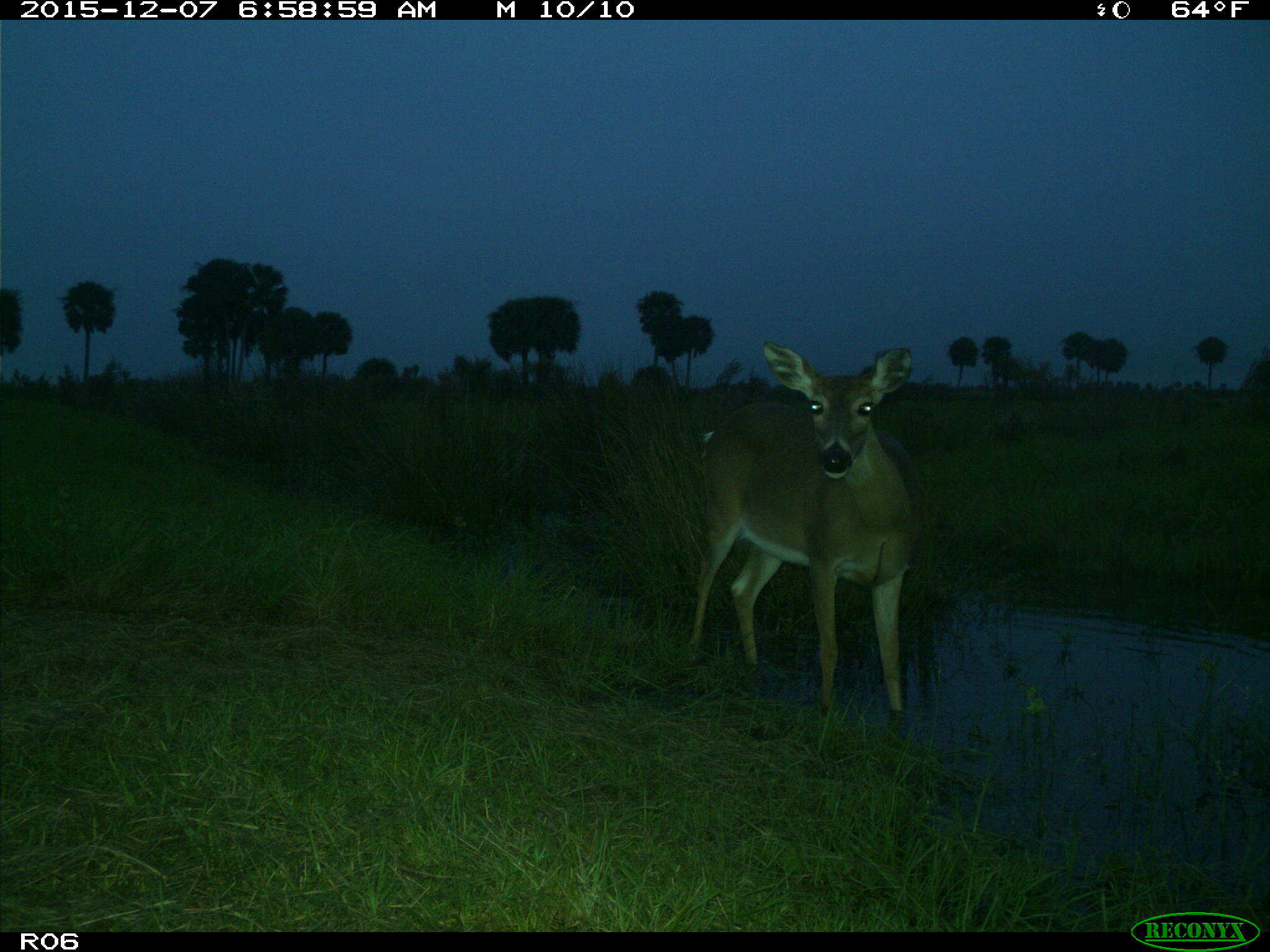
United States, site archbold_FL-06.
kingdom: Animalia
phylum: Chordata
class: Mammalia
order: Artiodactyla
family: Cervidae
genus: Odocoileus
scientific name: Odocoileus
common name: deer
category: unidentified deer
Unidentified deer (deer) (Odocoileus).